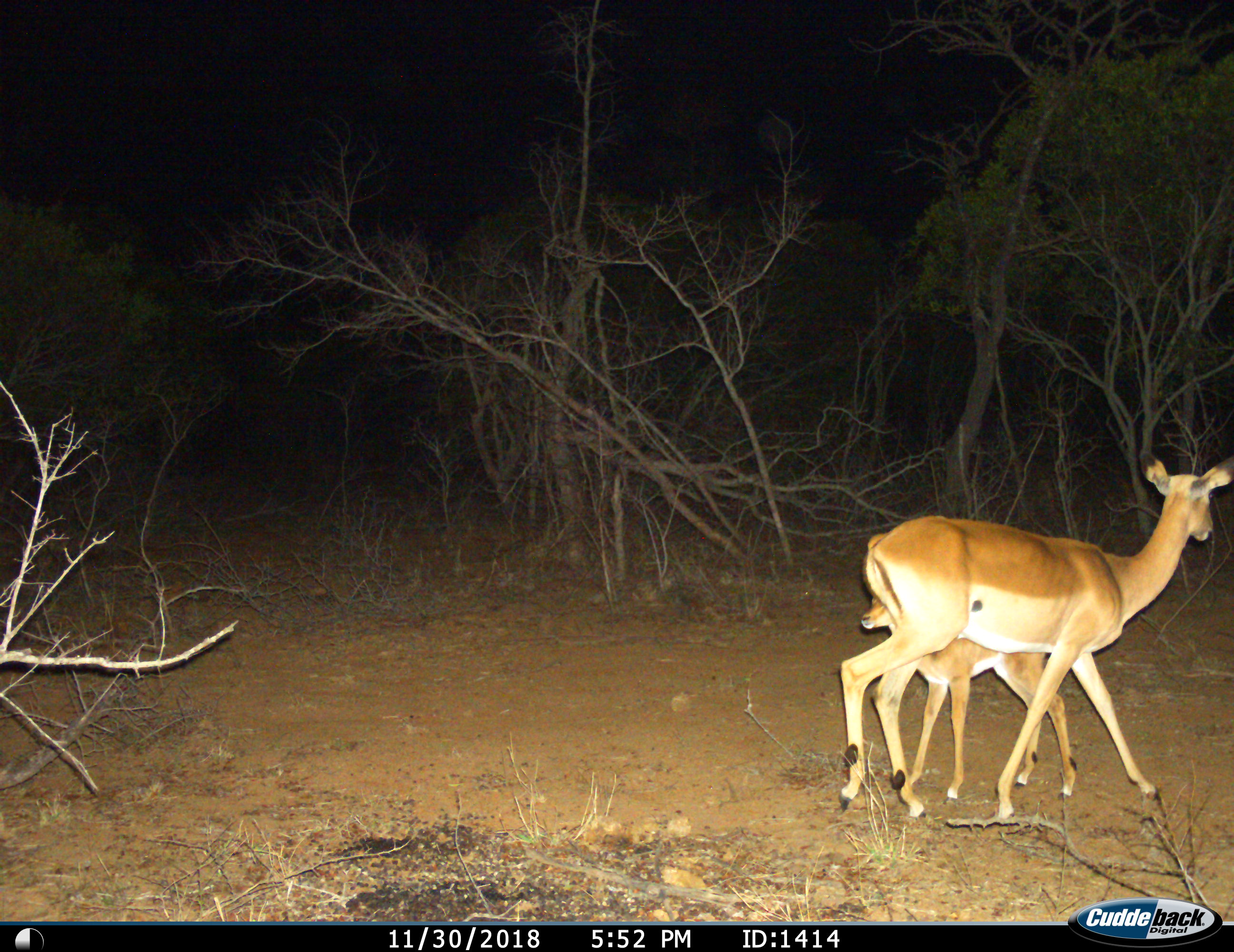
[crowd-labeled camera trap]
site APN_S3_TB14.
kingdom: Animalia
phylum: Chordata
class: Mammalia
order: Artiodactyla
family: Bovidae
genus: Aepyceros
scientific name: Aepyceros melampus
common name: impala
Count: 2.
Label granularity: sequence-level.